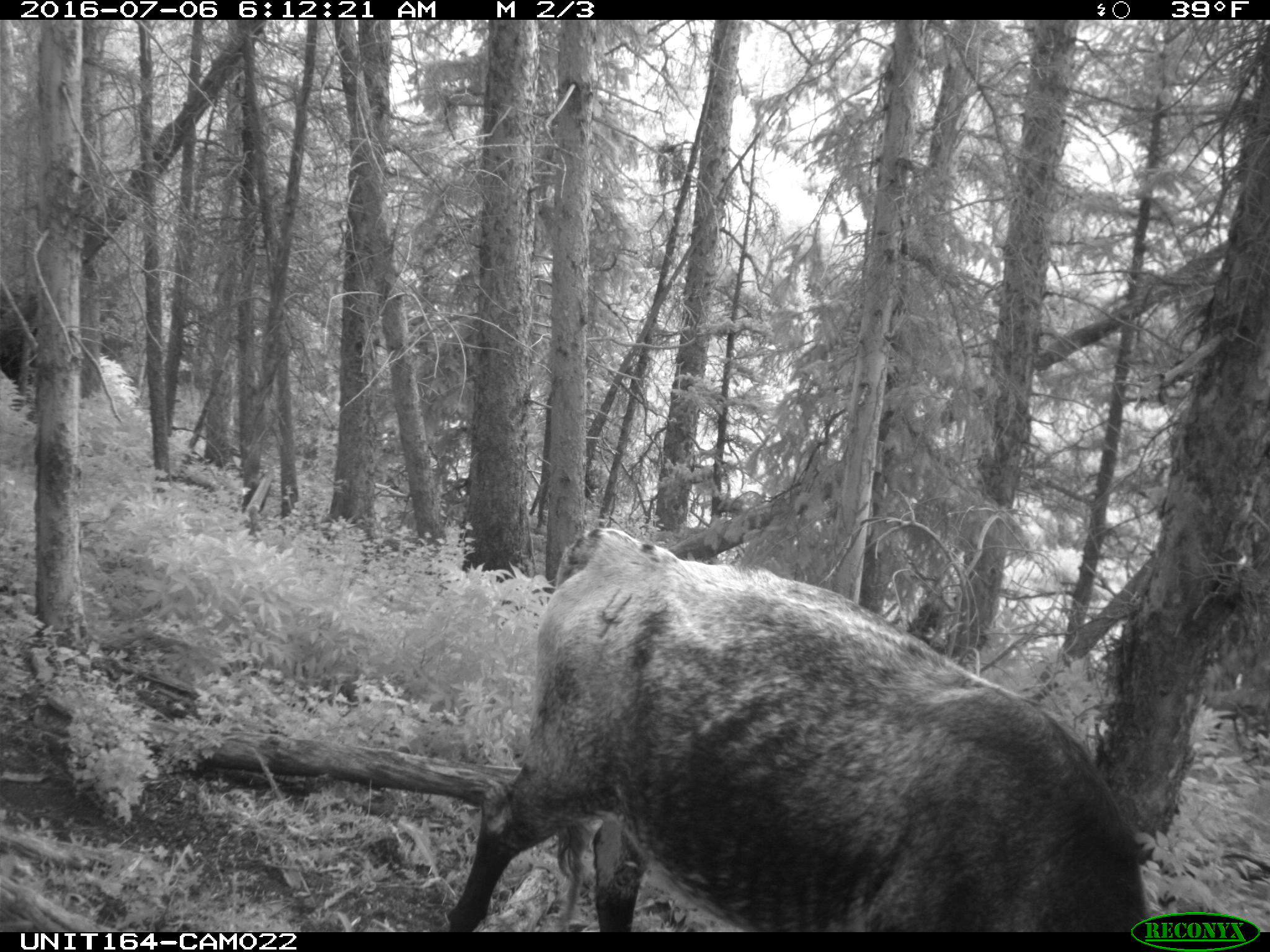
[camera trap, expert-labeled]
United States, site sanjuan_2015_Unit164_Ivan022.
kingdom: Animalia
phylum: Chordata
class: Mammalia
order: Artiodactyla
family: Bovidae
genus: Bos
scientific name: Bos taurus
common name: domestic cow